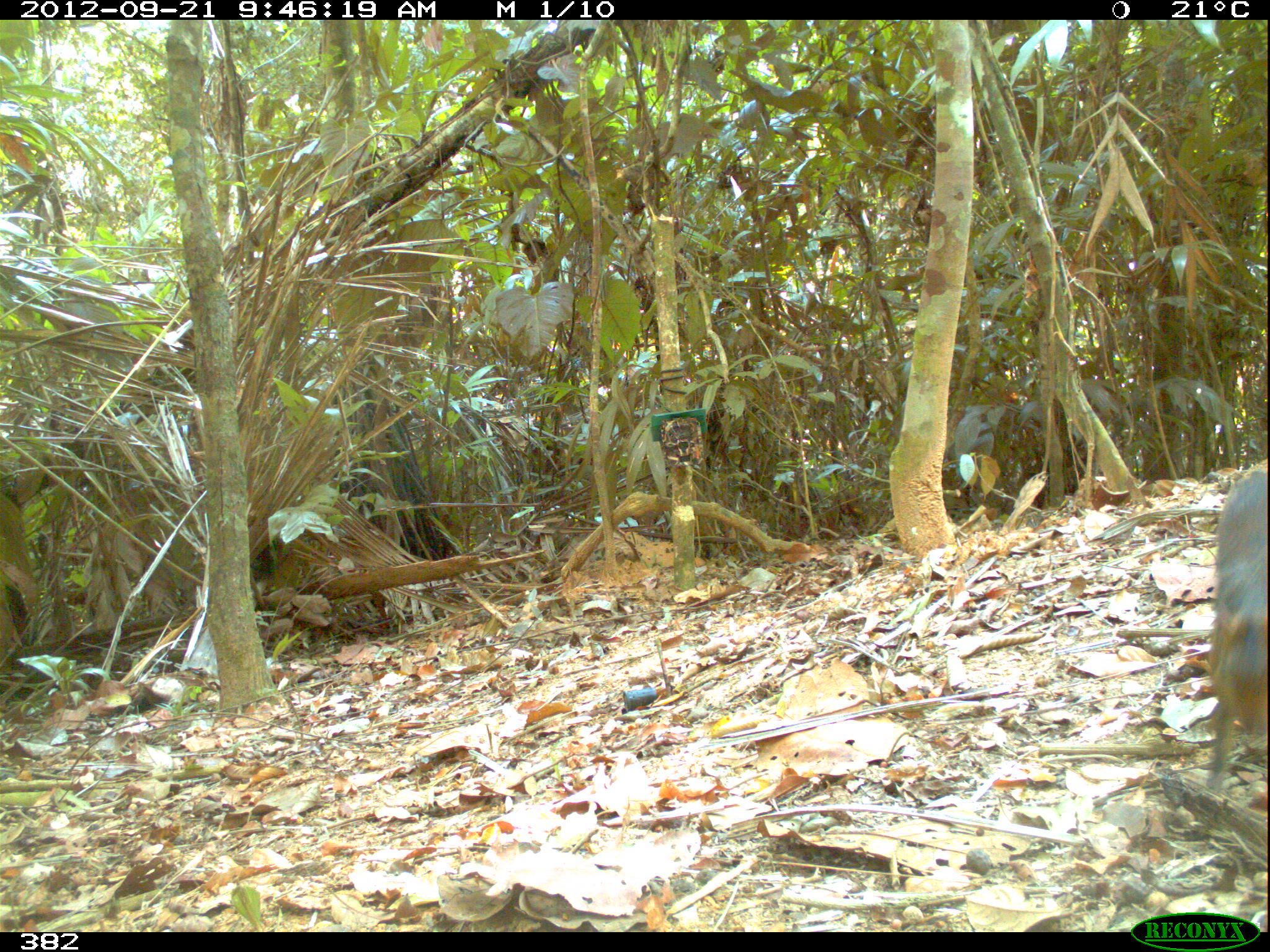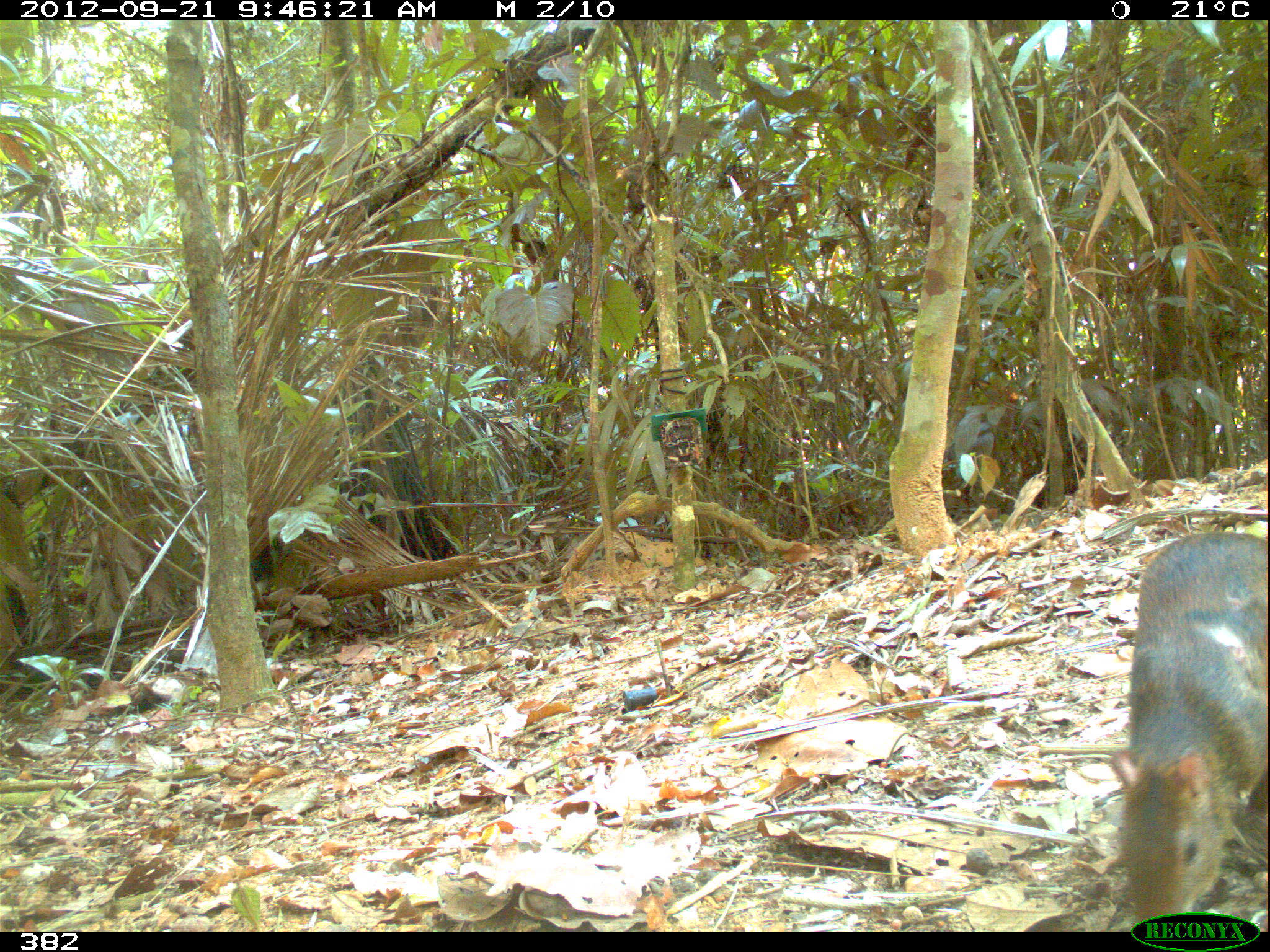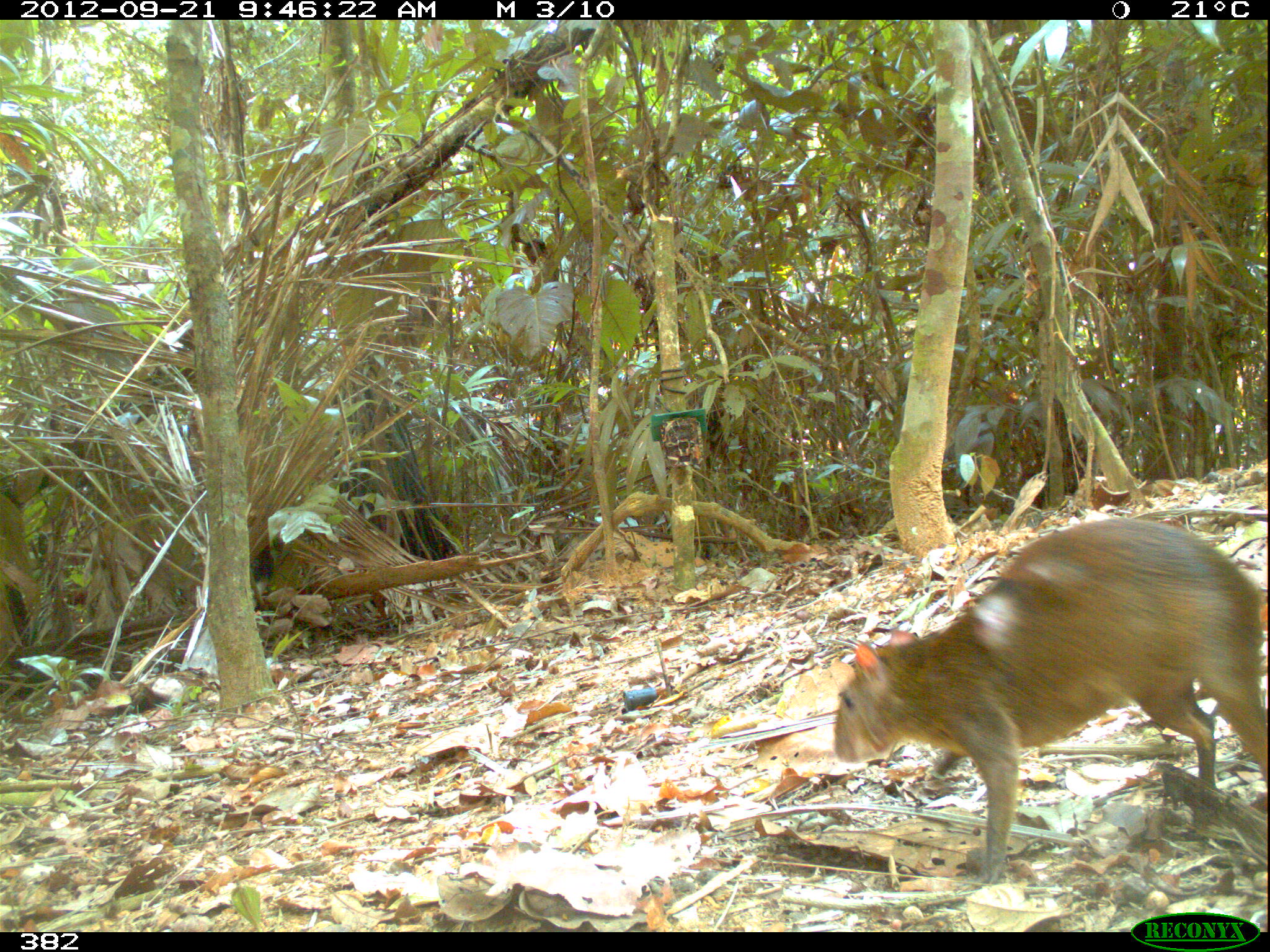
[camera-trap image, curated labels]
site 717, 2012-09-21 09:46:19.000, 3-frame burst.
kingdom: Animalia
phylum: Chordata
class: Mammalia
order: Rodentia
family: Dasyproctidae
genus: Dasyprocta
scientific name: Dasyprocta punctata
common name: central american agouti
Dasyprocta punctata (central american agouti).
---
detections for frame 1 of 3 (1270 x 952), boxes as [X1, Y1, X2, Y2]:
dasyprocta punctata: [1208, 470, 1270, 795]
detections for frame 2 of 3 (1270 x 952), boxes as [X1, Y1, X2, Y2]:
dasyprocta punctata: [1108, 533, 1267, 927]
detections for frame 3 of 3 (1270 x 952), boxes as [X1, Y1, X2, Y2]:
dasyprocta punctata: [830, 517, 1266, 881]